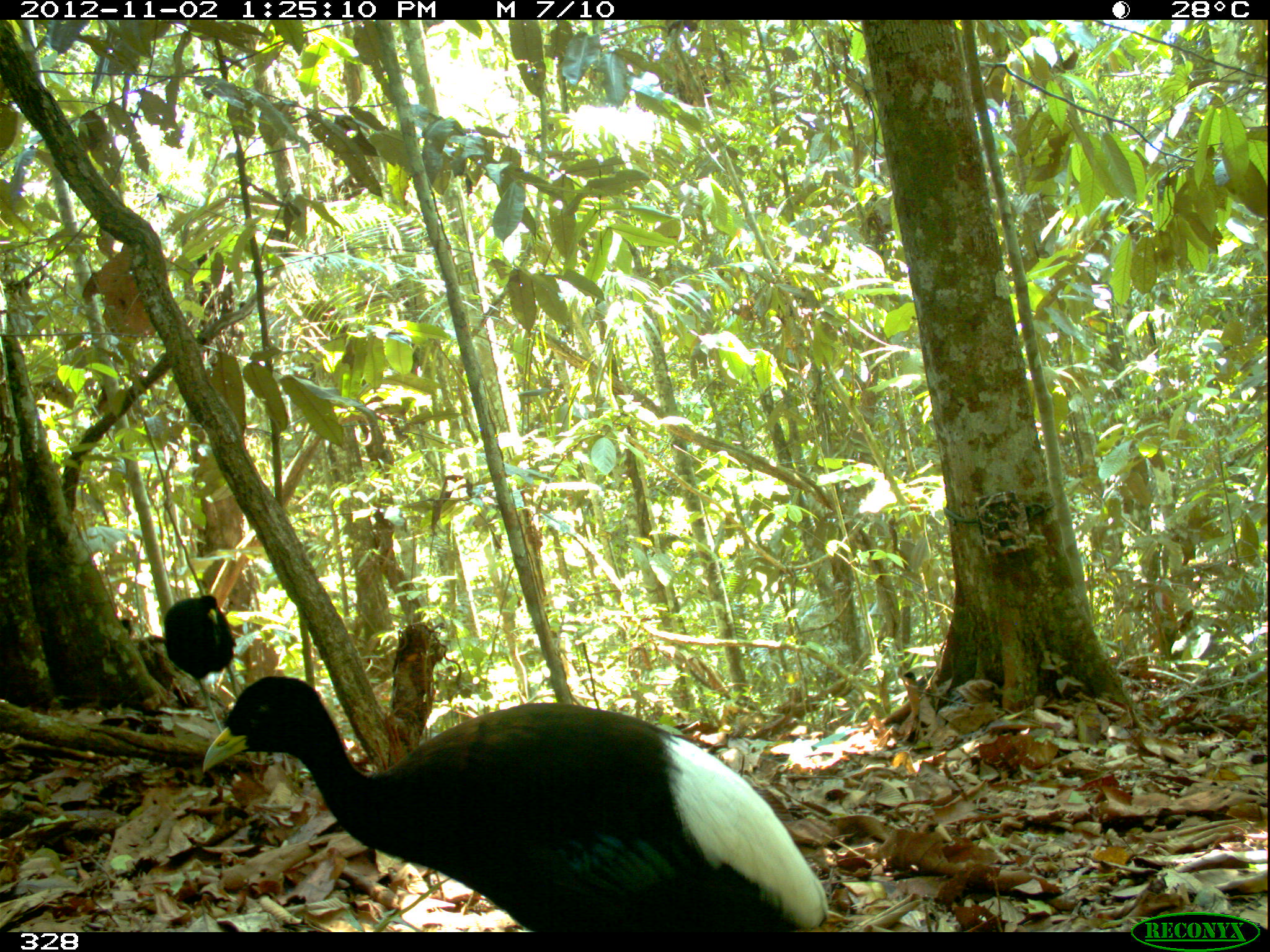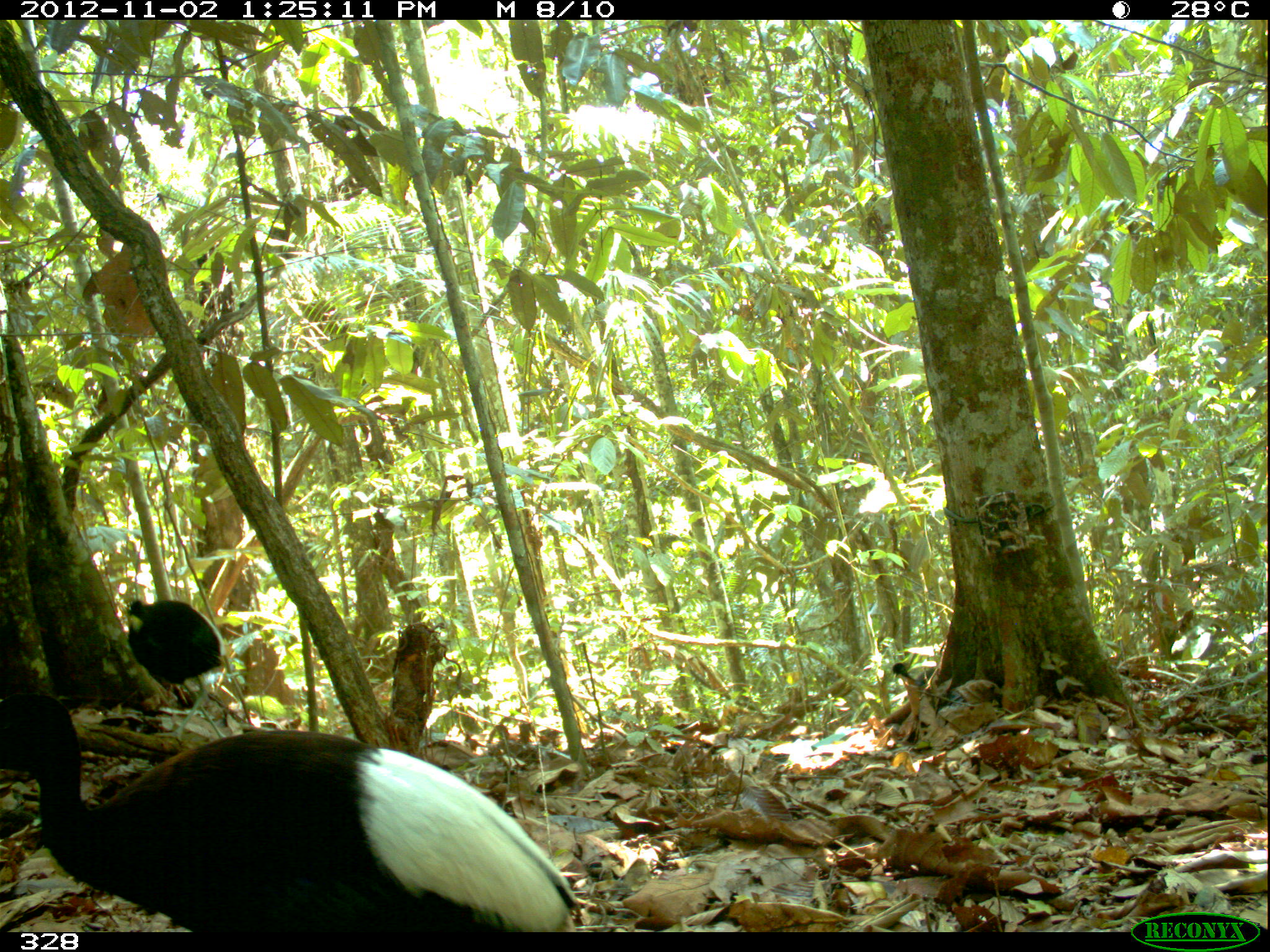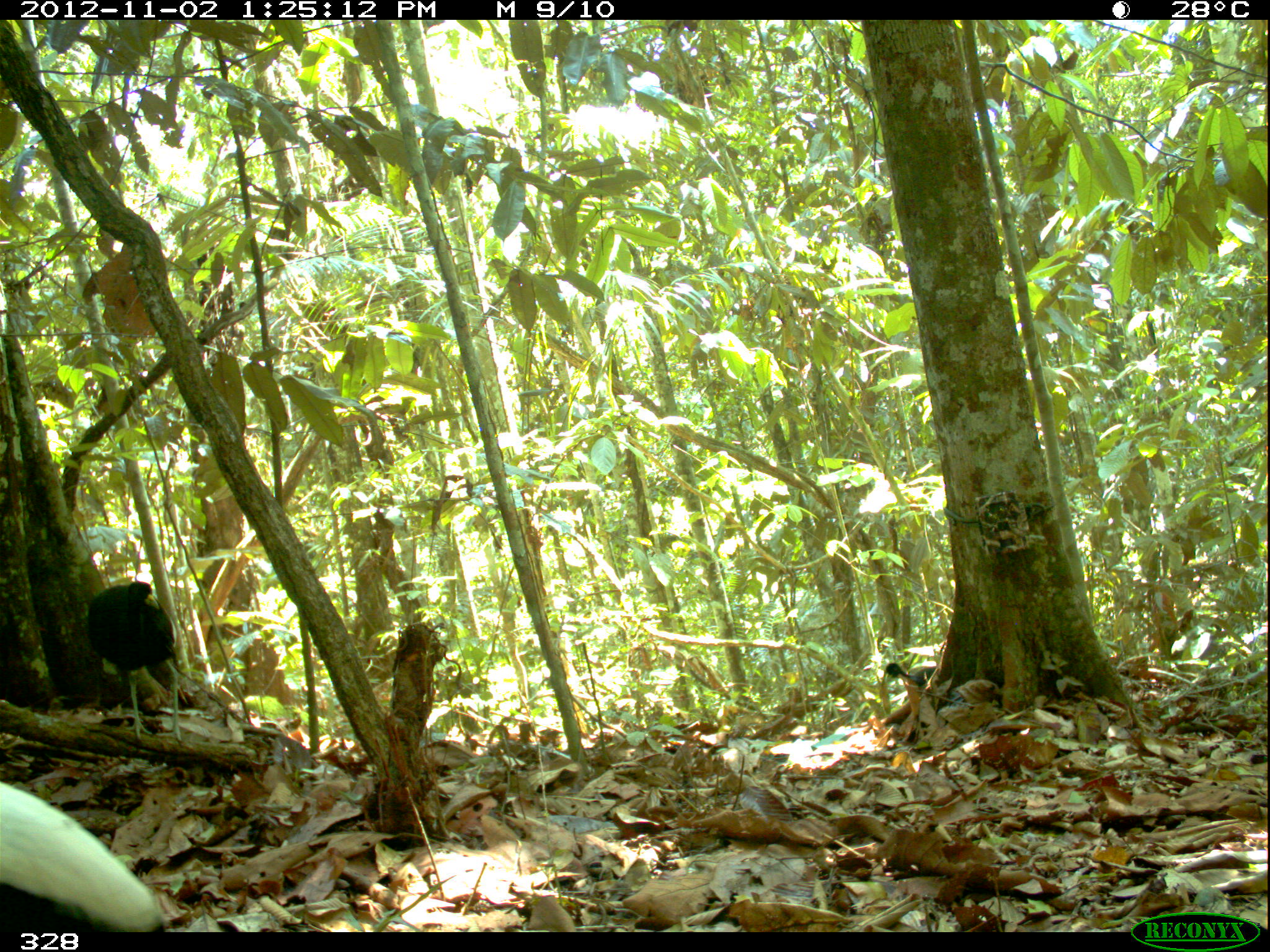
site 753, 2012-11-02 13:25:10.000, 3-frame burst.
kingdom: Animalia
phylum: Chordata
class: Aves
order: Gruiformes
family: Psophiidae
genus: Psophia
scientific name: Psophia leucoptera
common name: pale-winged trumpeter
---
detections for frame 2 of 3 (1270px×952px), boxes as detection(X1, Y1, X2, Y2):
psophia leucoptera: detection(0, 684, 580, 932); detection(126, 598, 226, 704); detection(892, 663, 933, 687)